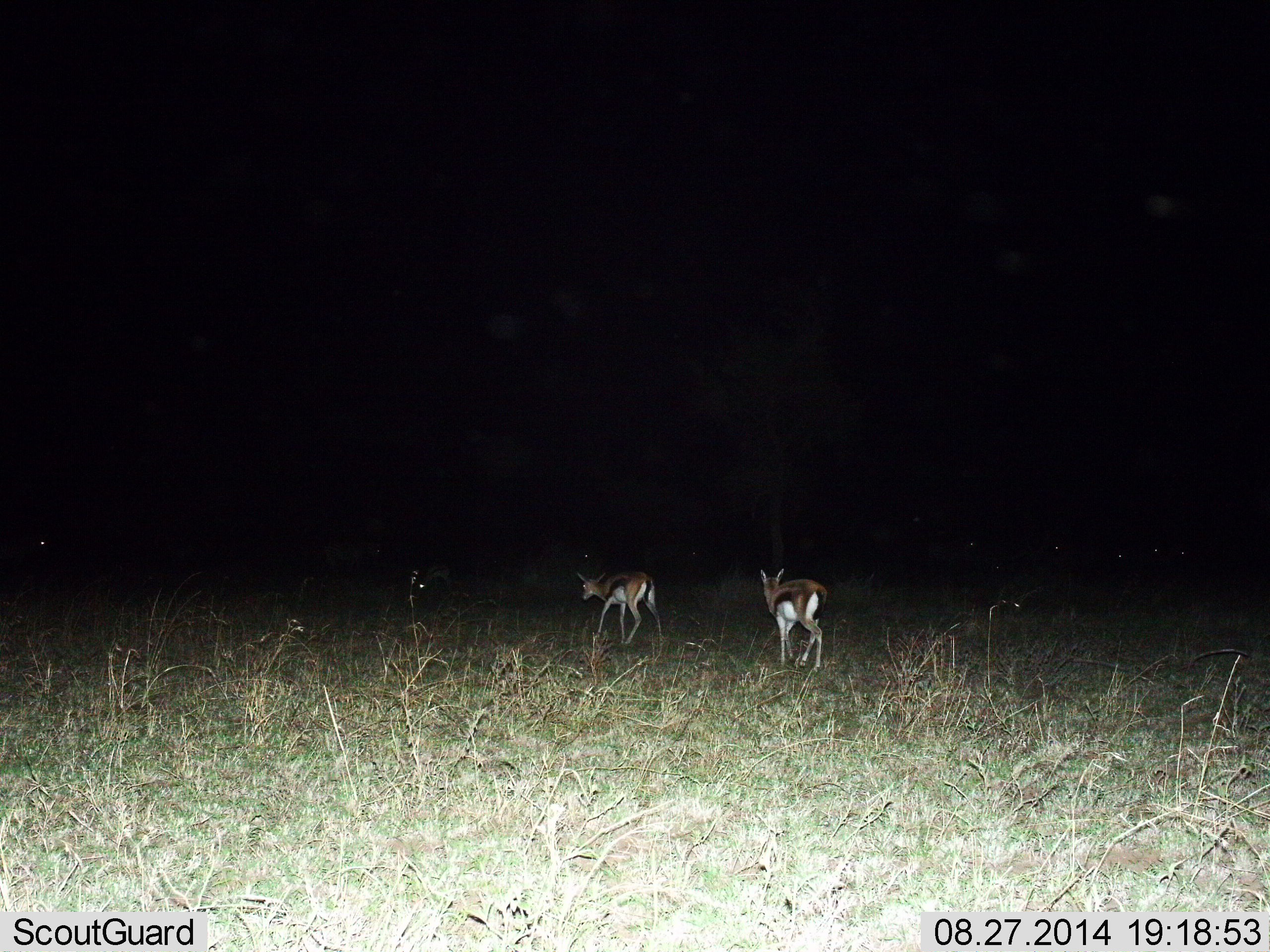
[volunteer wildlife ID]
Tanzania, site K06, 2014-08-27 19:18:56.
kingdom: Animalia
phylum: Chordata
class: Mammalia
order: Artiodactyla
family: Bovidae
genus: Eudorcas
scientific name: Eudorcas thomsonii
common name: thomson's gazelle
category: gazellethomsons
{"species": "gazellethomsons (thomson's gazelle) (Eudorcas thomsonii)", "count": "2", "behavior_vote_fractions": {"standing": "27%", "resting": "9%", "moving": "100%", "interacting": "0%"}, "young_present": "9%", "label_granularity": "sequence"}